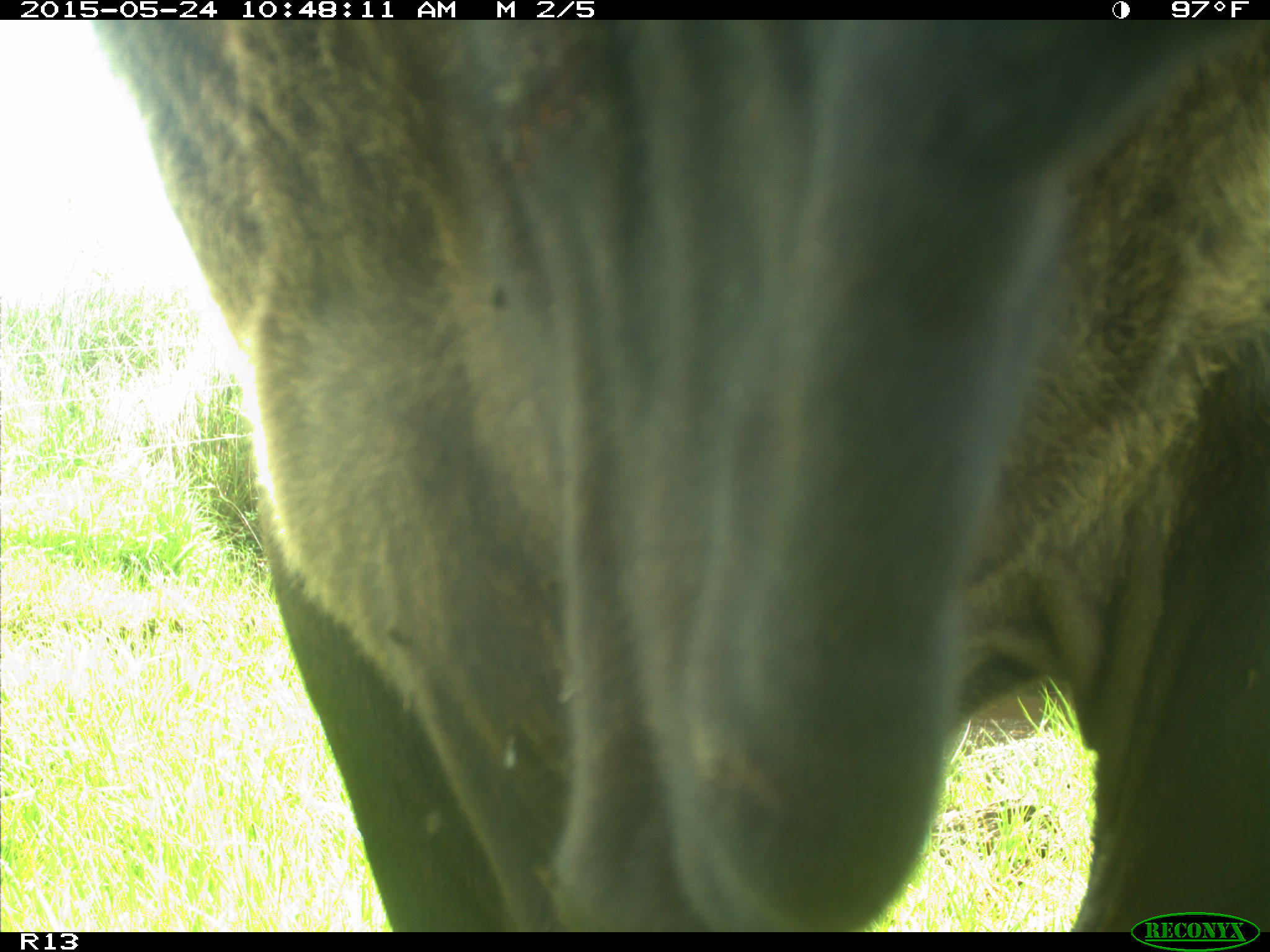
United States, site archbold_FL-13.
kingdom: Animalia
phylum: Chordata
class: Mammalia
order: Artiodactyla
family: Bovidae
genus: Bos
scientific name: Bos taurus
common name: domestic cow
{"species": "Bos taurus (domestic cow)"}